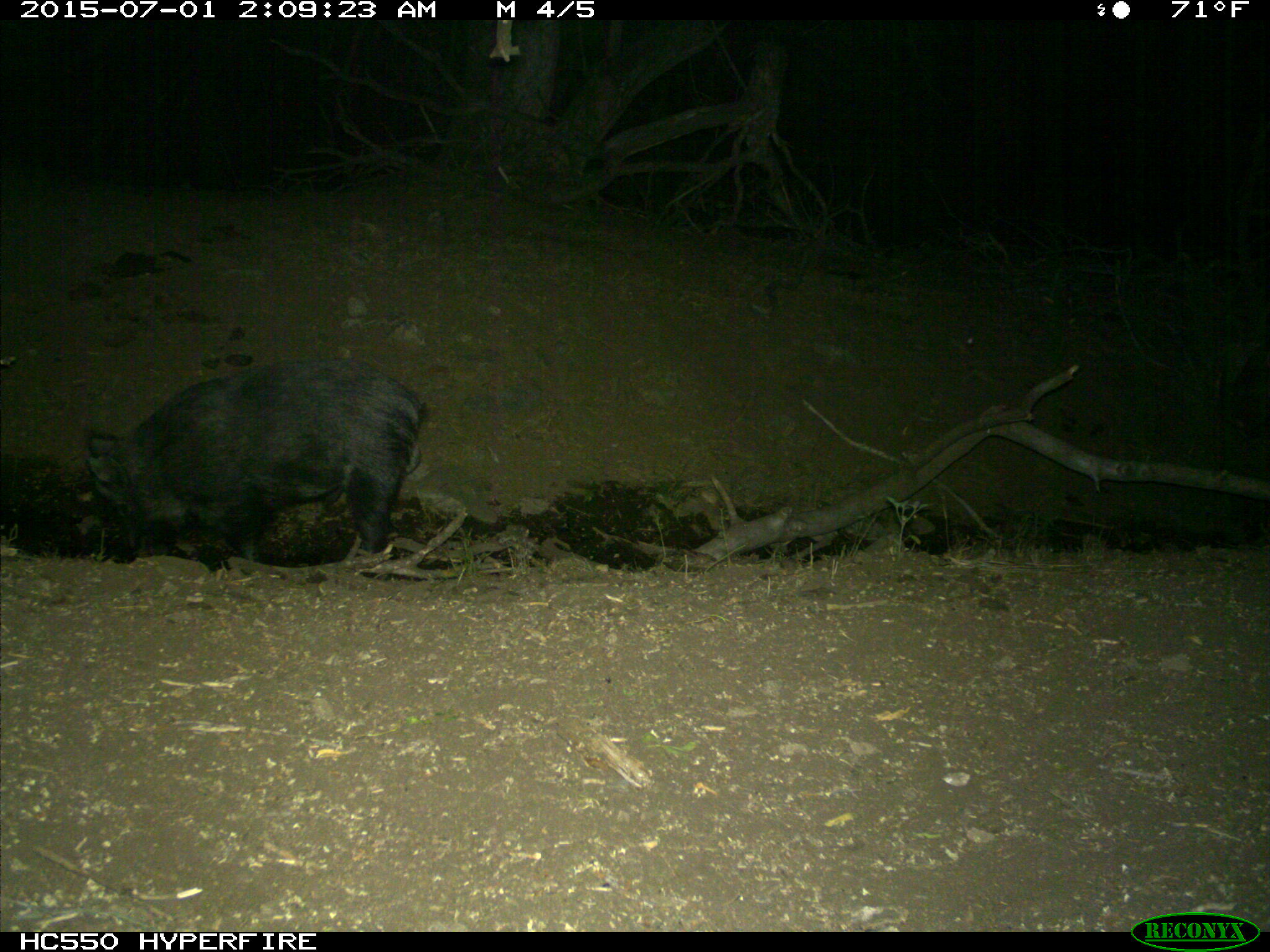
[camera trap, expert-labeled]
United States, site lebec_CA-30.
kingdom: Animalia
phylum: Chordata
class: Mammalia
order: Artiodactyla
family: Suidae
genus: Sus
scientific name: Sus scrofa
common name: wild boar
Sus scrofa (wild boar).